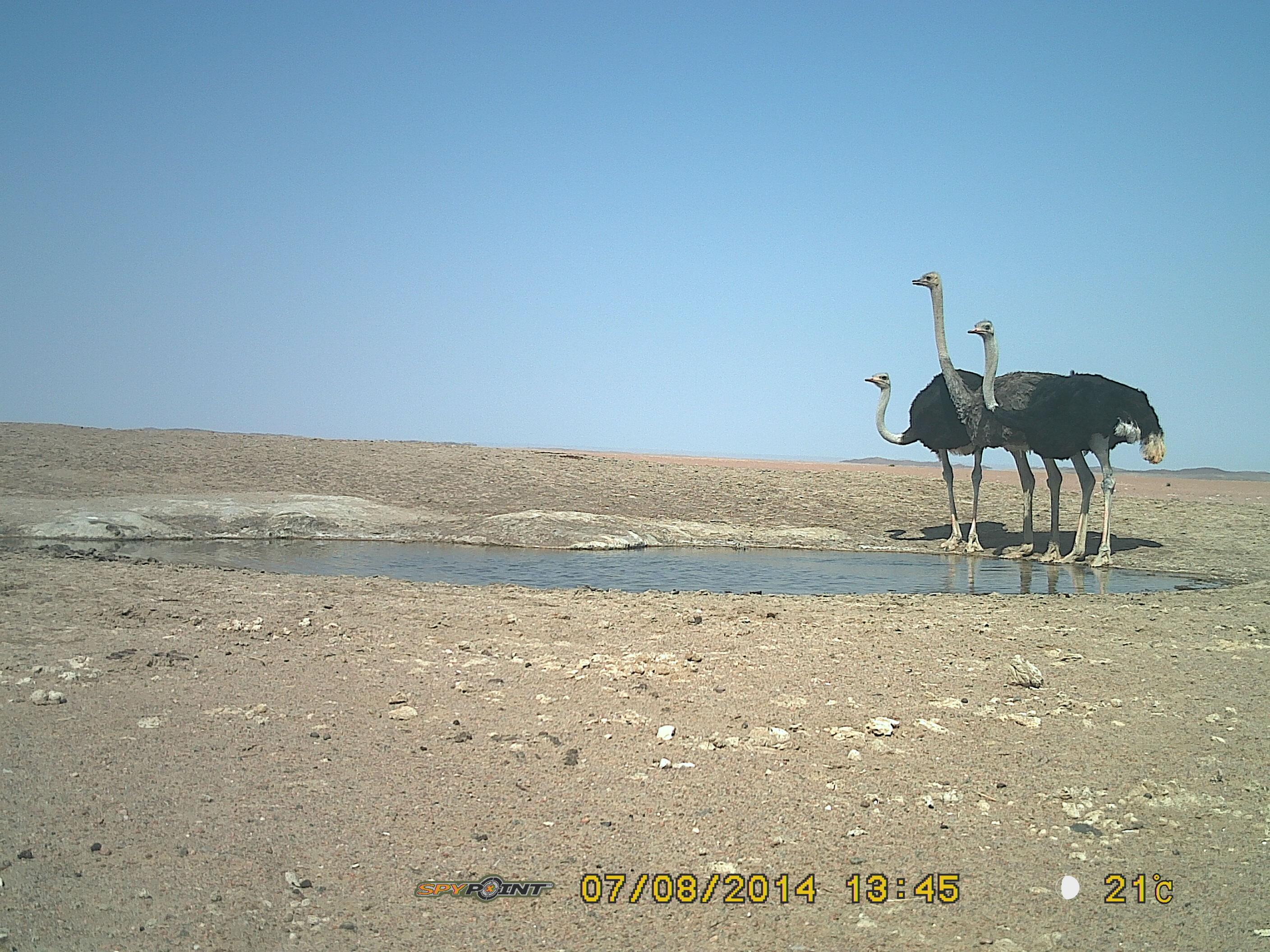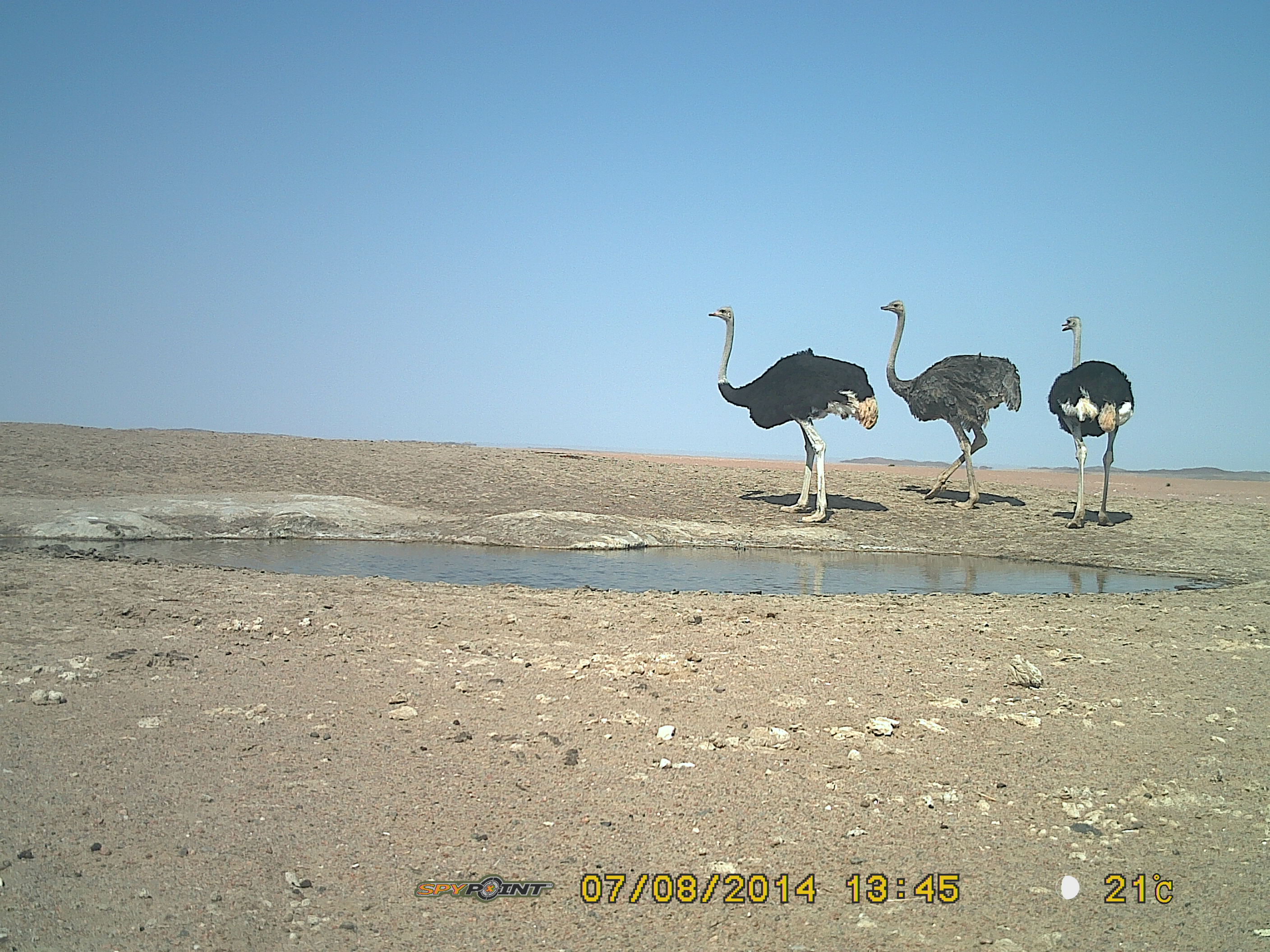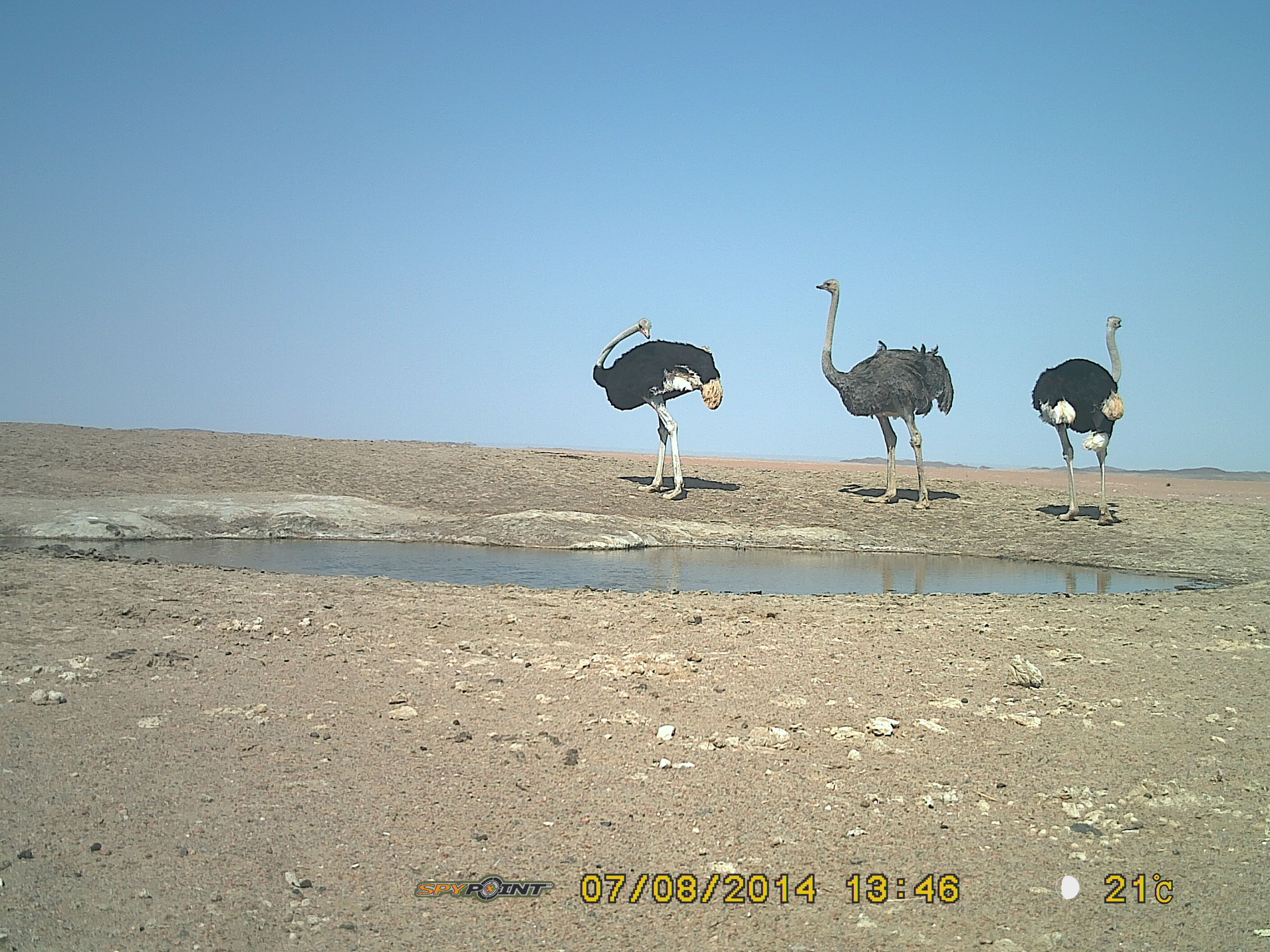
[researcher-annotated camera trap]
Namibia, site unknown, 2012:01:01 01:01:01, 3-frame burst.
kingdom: Animalia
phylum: Chordata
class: Aves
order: Struthioniformes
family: Struthionidae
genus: Struthio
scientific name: Struthio camelus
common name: common ostrich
Struthio camelus (common ostrich).